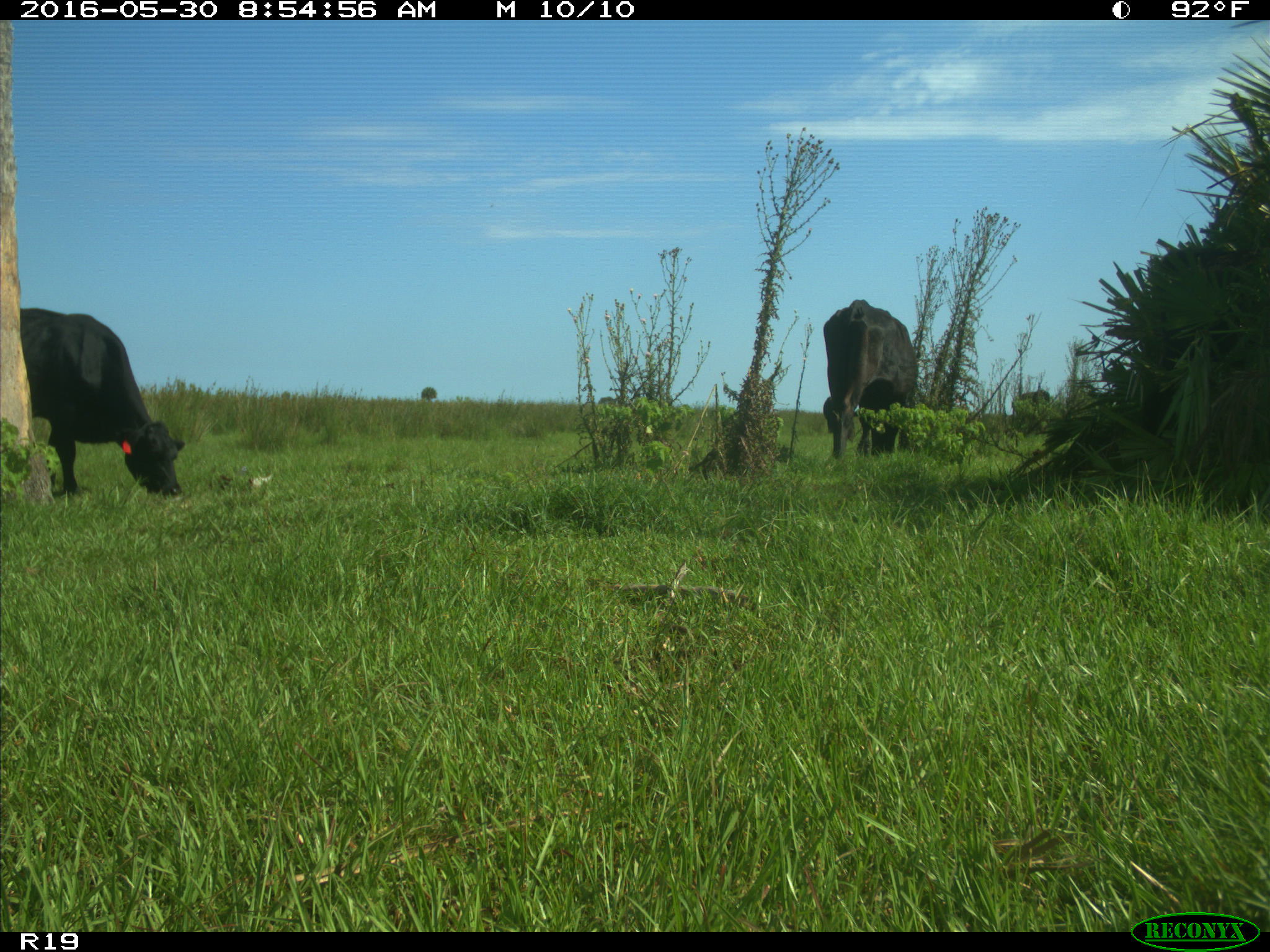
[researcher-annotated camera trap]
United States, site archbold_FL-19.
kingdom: Animalia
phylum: Chordata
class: Mammalia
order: Artiodactyla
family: Bovidae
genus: Bos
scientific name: Bos taurus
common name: domestic cow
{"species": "Bos taurus (domestic cow)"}